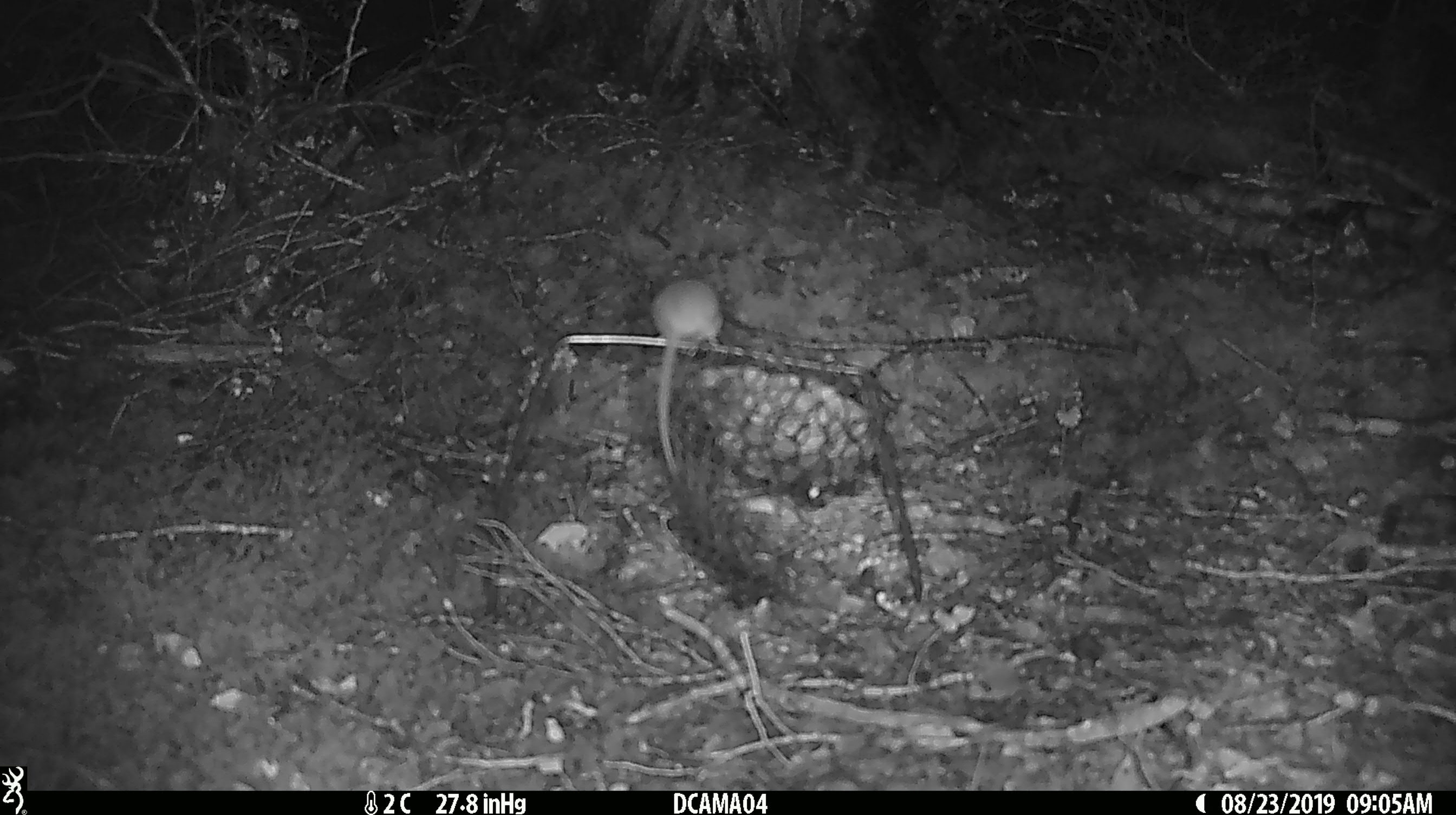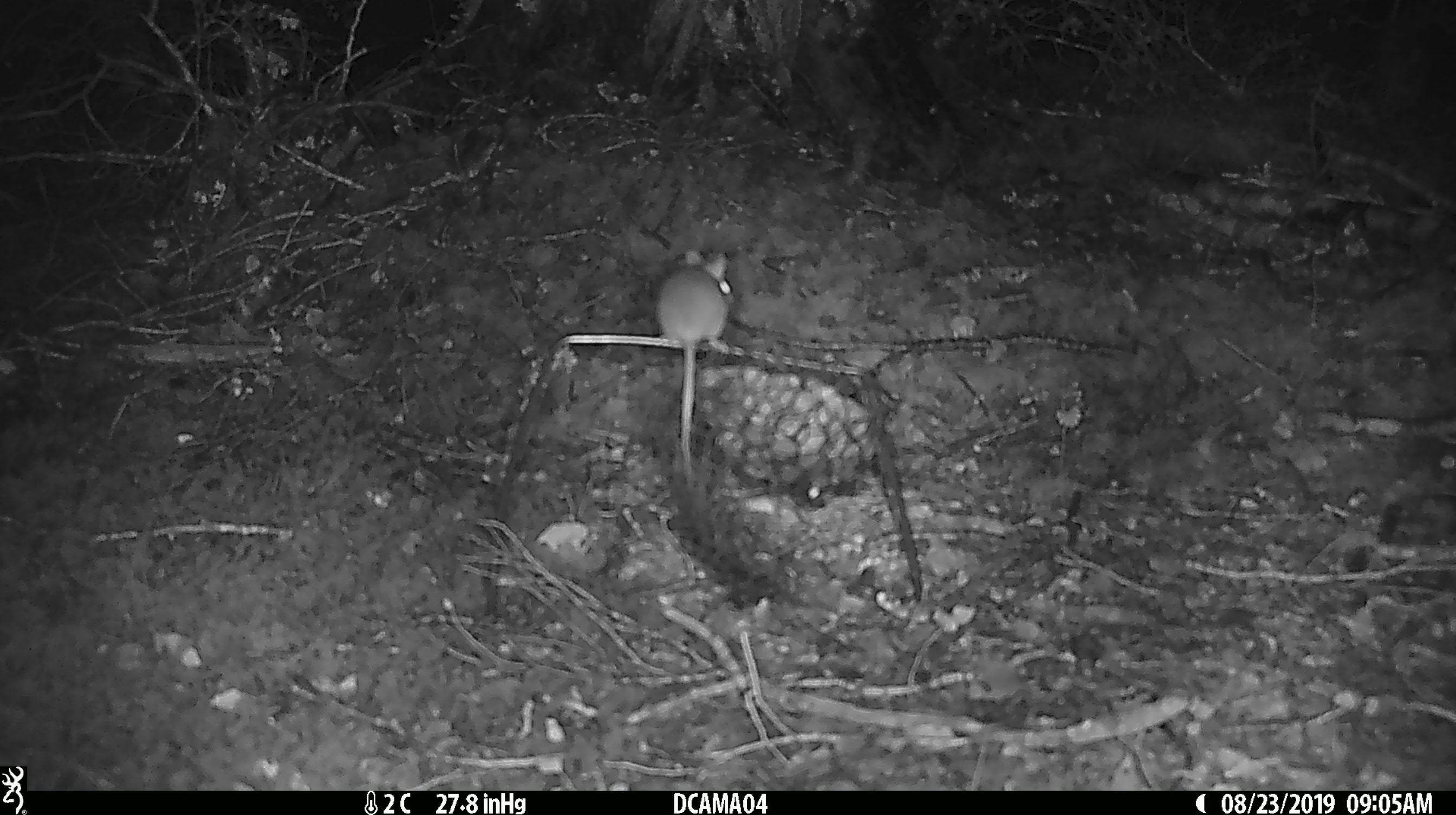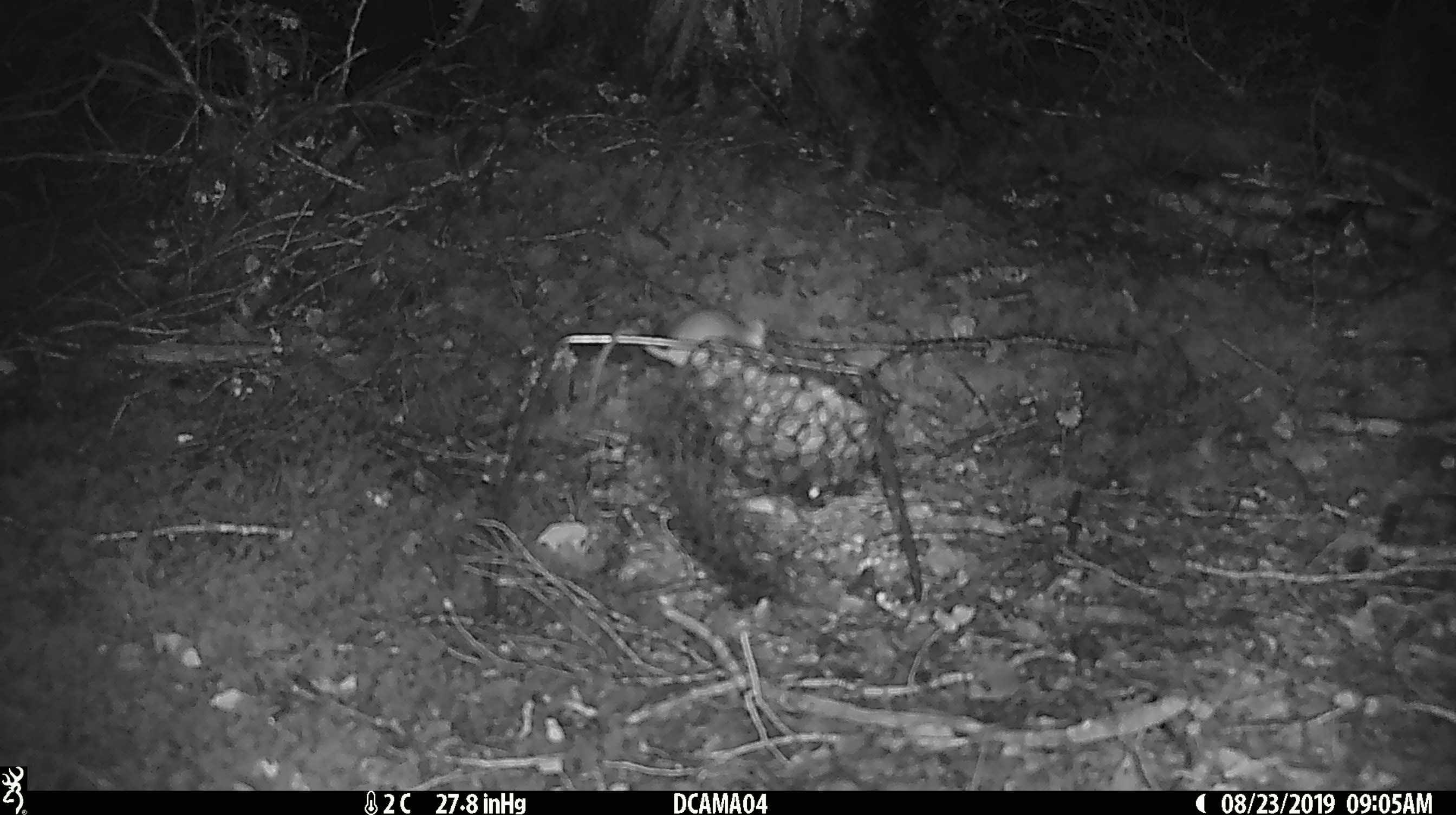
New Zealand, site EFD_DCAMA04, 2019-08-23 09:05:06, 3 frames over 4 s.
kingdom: Animalia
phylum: Chordata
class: Mammalia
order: Rodentia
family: Muridae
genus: Mus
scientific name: Mus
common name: mouse